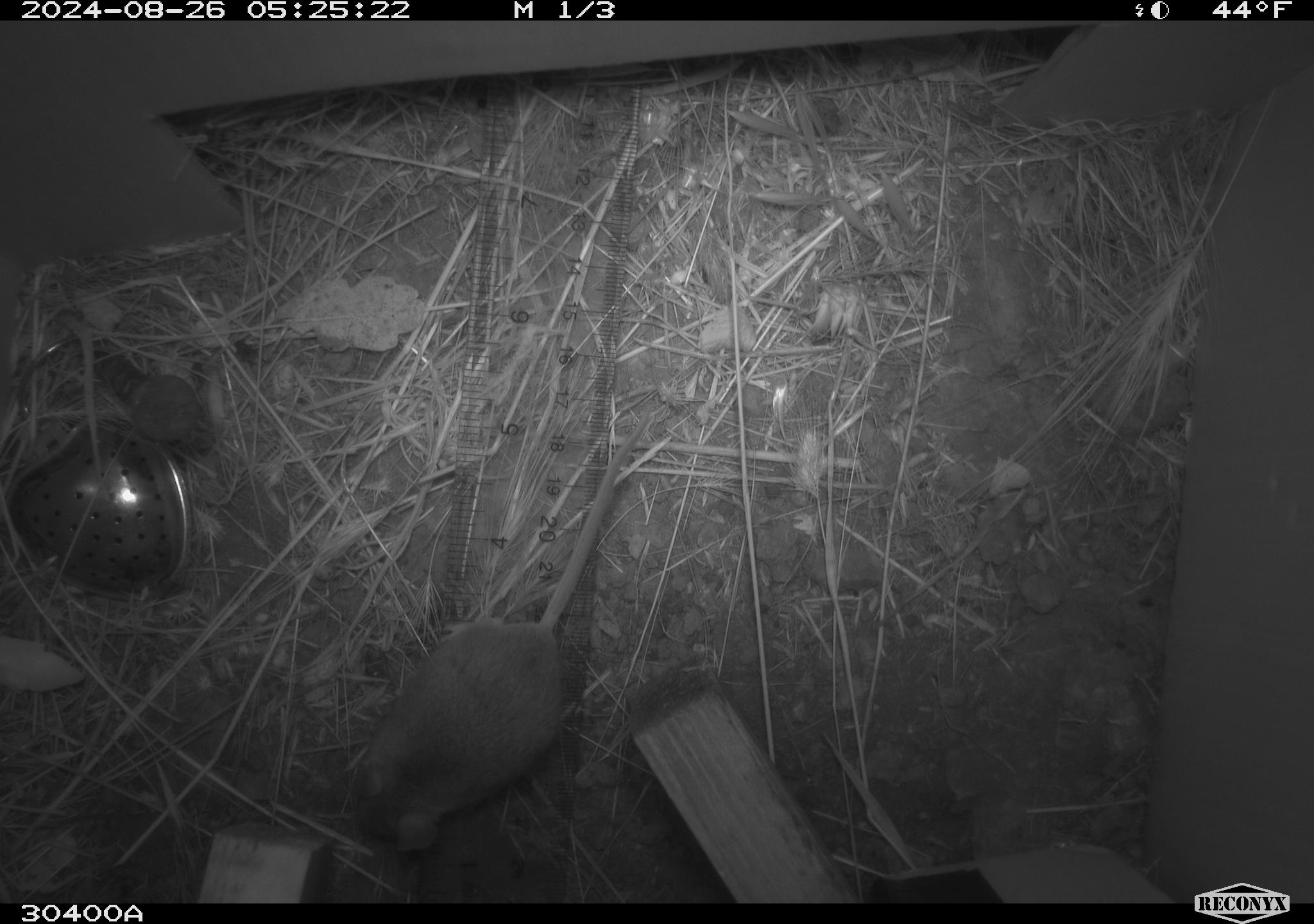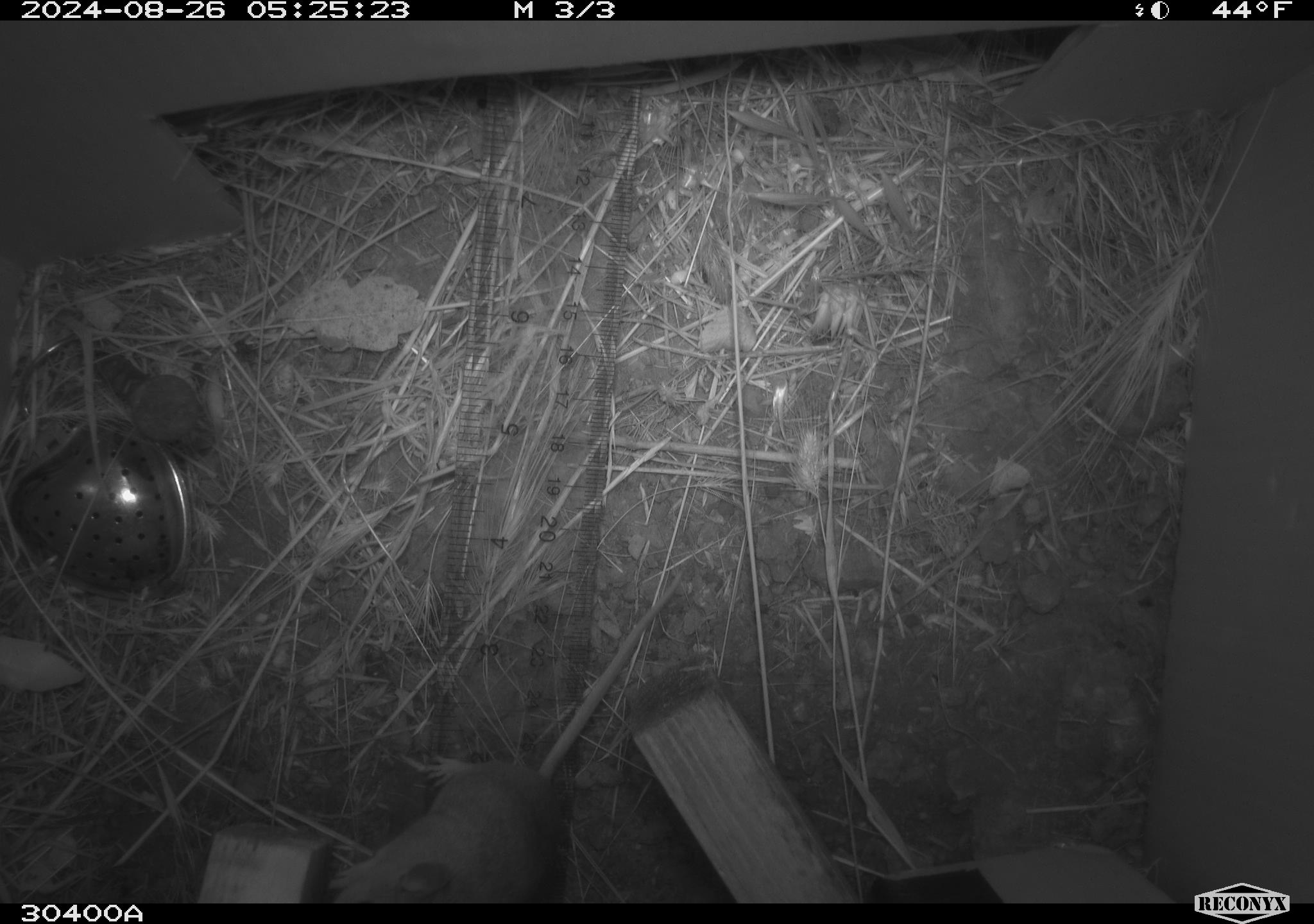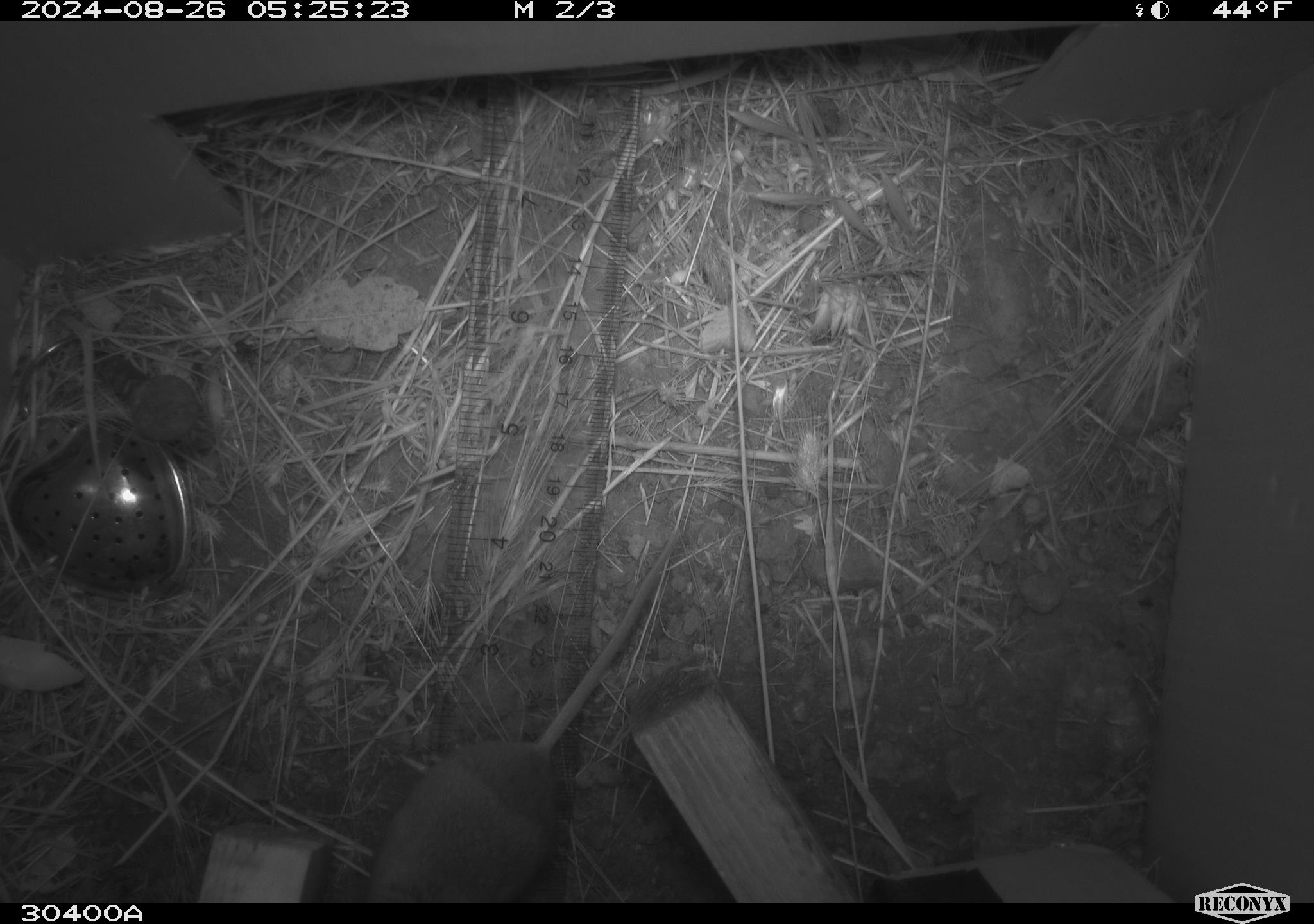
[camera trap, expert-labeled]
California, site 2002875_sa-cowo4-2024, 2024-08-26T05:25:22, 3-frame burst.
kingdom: Animalia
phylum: Chordata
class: Mammalia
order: Rodentia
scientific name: Rodentia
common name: rodent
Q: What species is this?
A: Rodent (Rodentia).